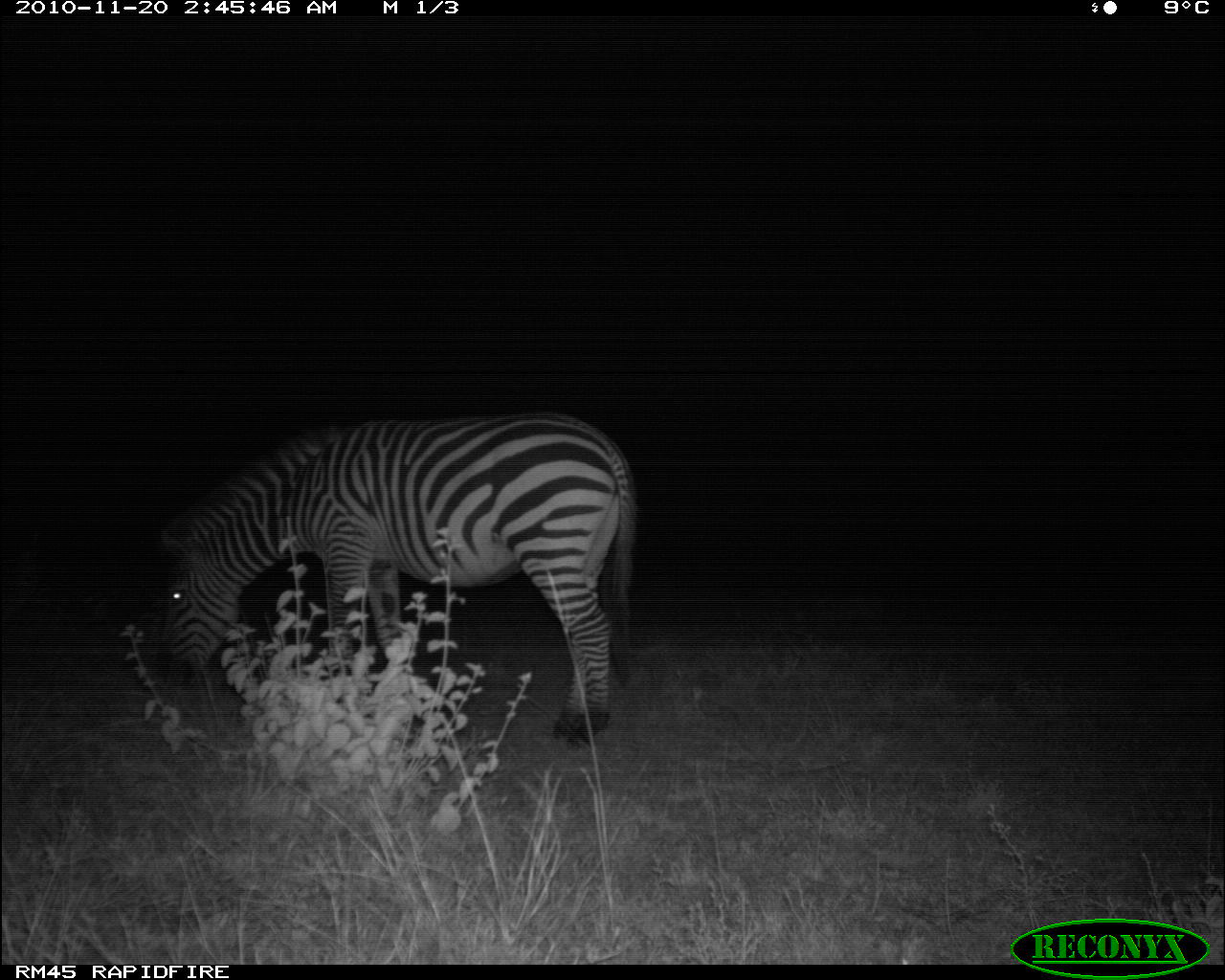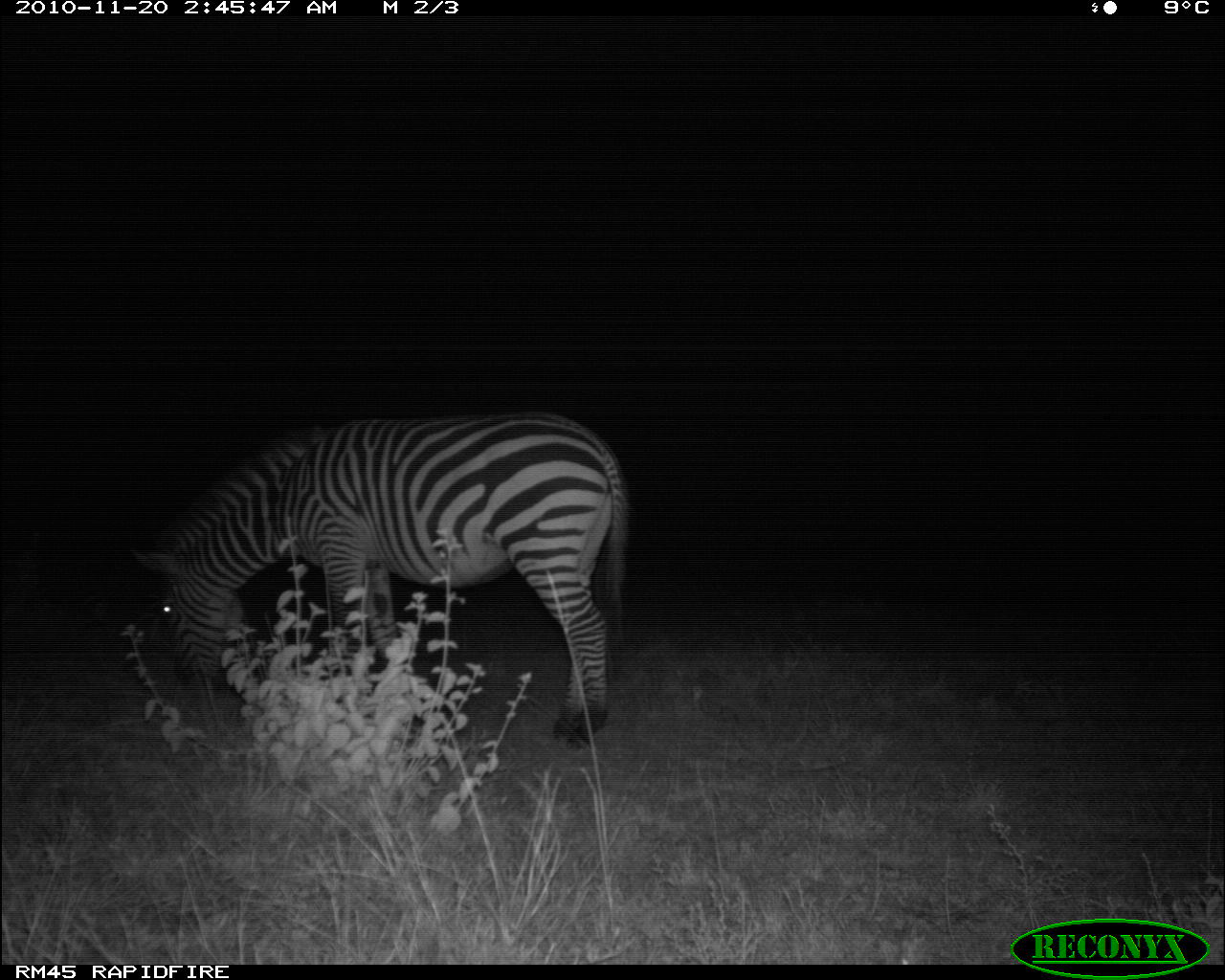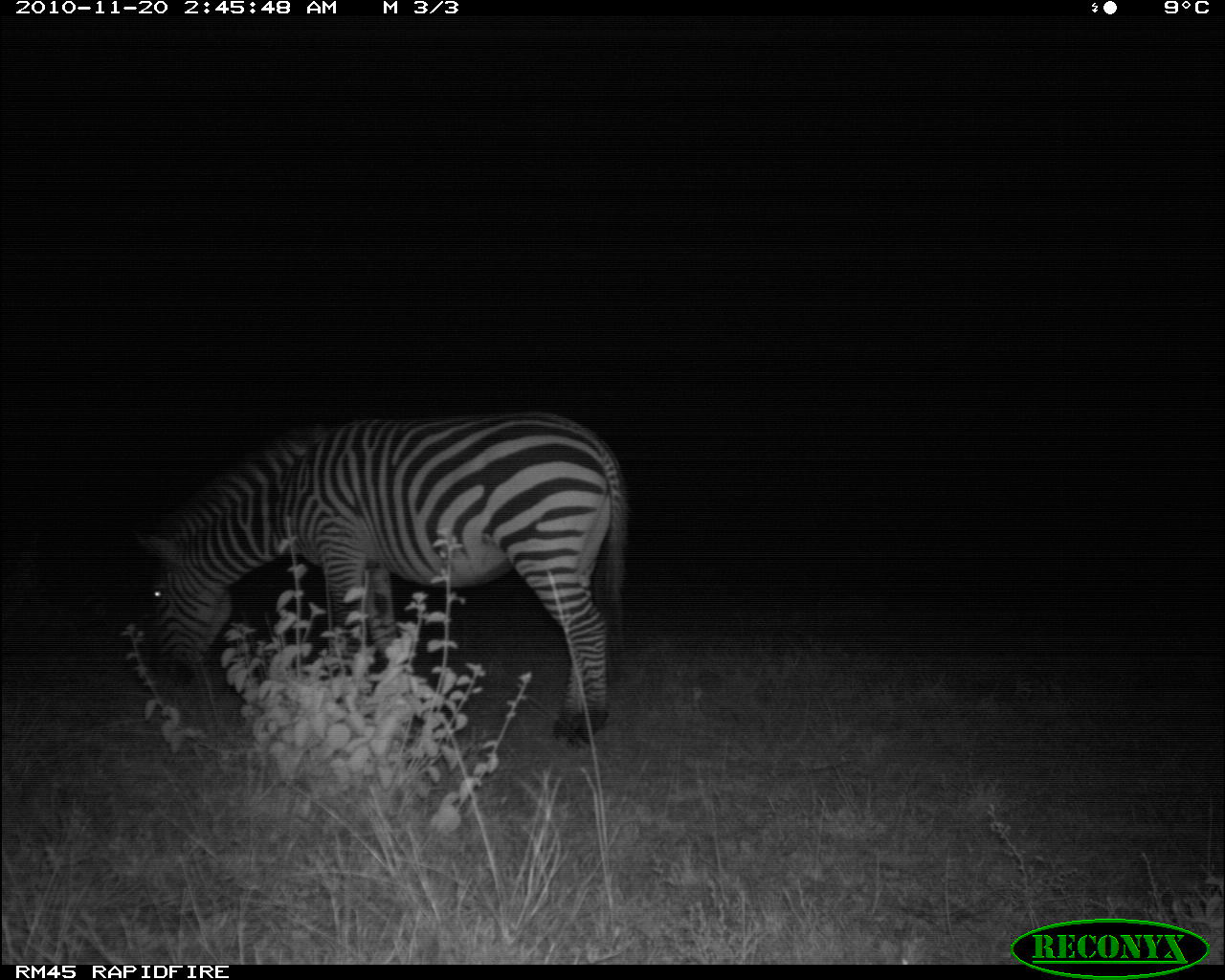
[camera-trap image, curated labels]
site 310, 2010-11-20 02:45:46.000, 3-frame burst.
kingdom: Animalia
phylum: Chordata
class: Mammalia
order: Perissodactyla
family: Equidae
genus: Equus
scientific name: Equus quagga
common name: plains zebra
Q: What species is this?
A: Equus quagga (plains zebra).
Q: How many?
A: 1.